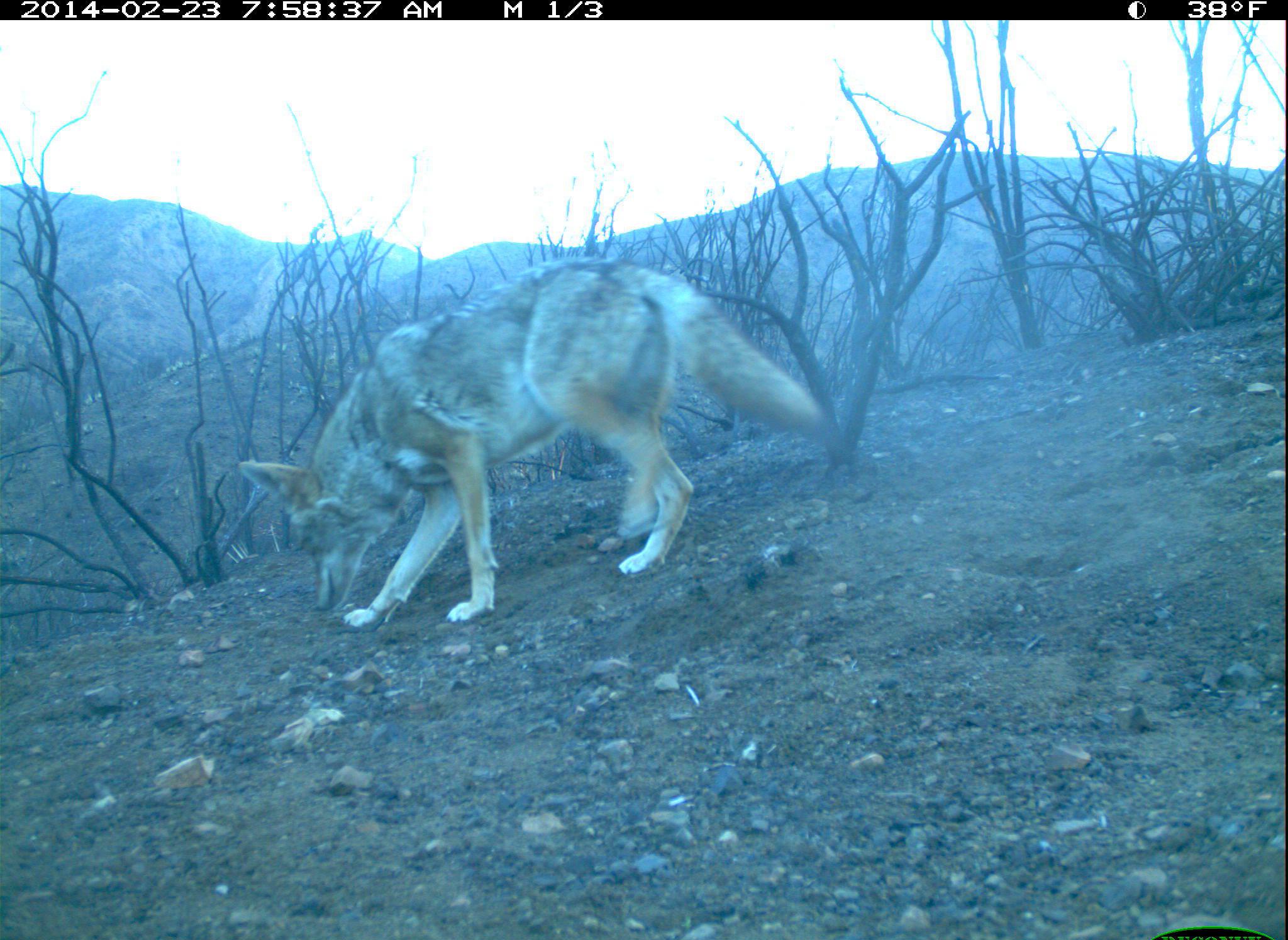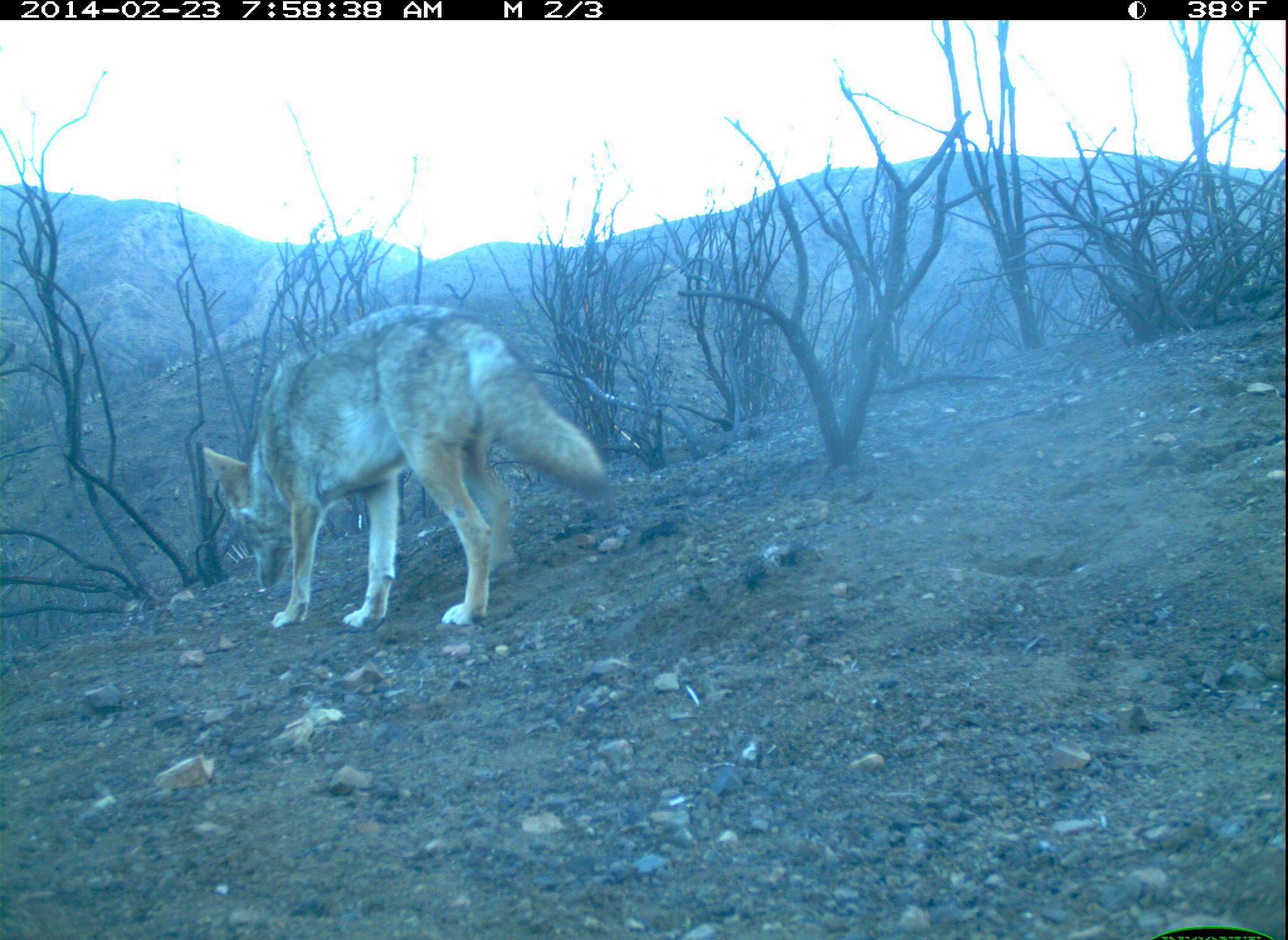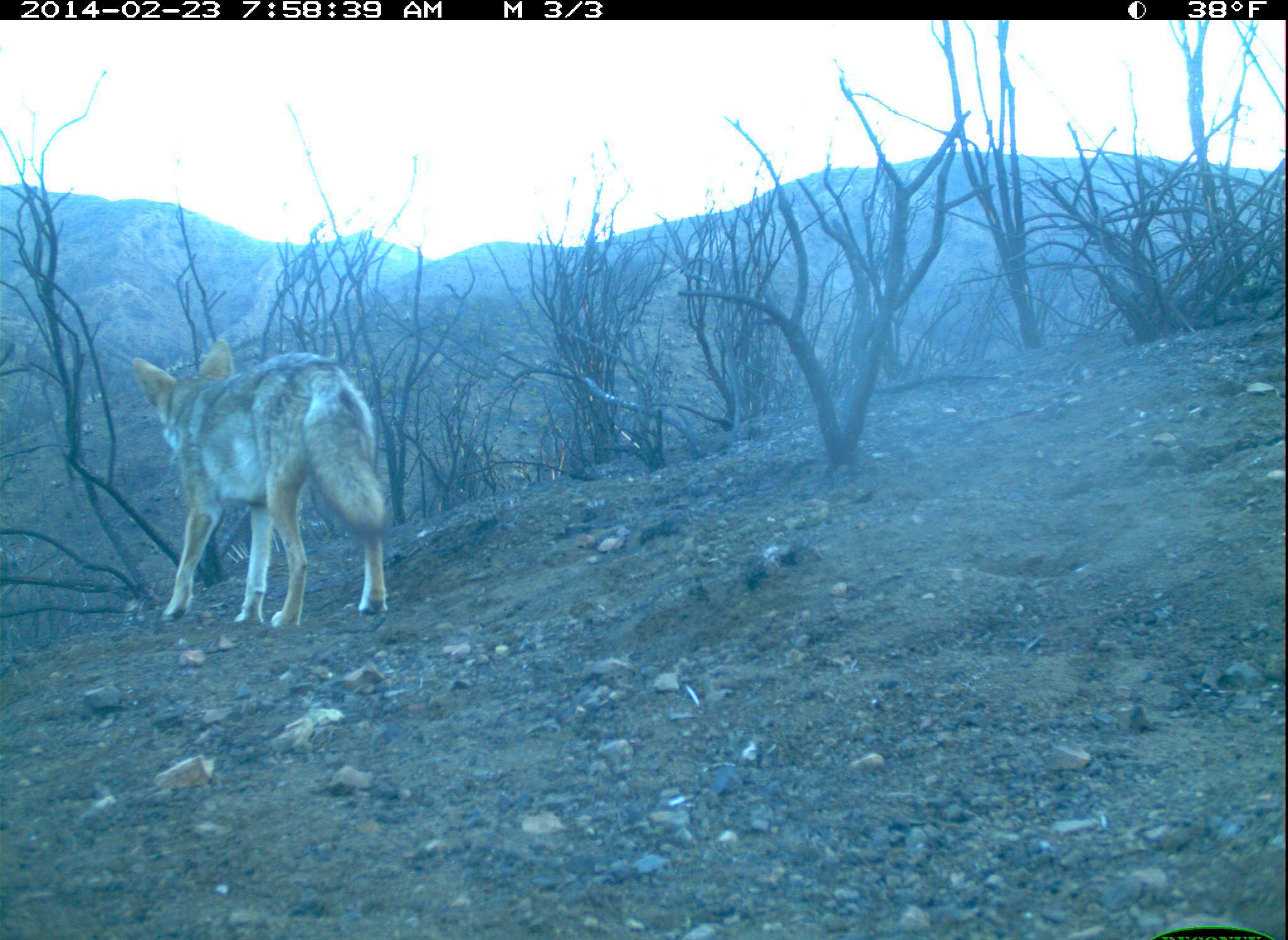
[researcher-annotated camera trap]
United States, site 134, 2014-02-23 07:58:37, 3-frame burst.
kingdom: Animalia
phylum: Chordata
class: Mammalia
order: Carnivora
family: Canidae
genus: Canis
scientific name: Canis latrans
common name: coyote